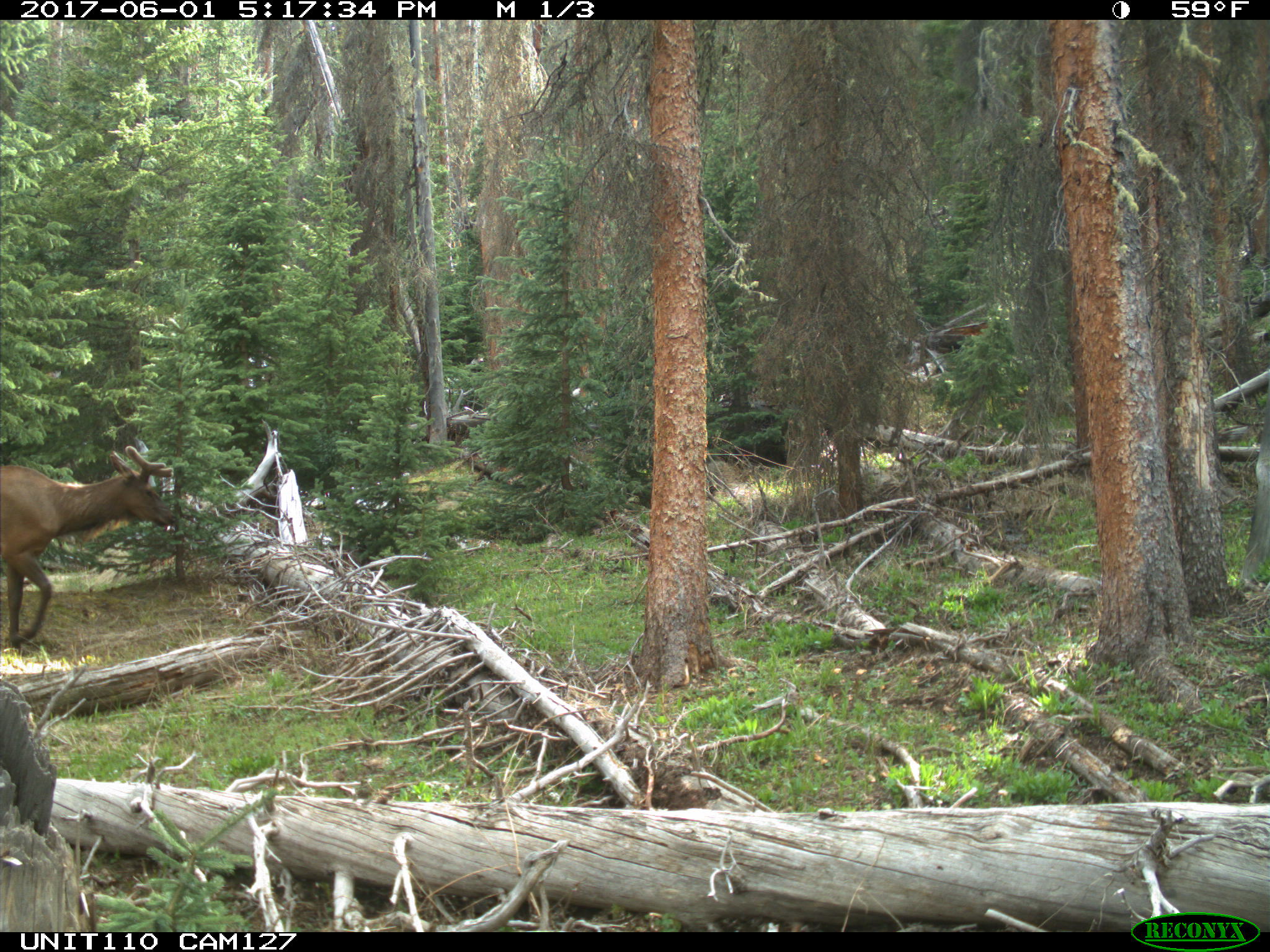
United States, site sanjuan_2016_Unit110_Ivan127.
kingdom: Animalia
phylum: Chordata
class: Mammalia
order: Artiodactyla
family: Cervidae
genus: Cervus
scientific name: Cervus elaphus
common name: red deer